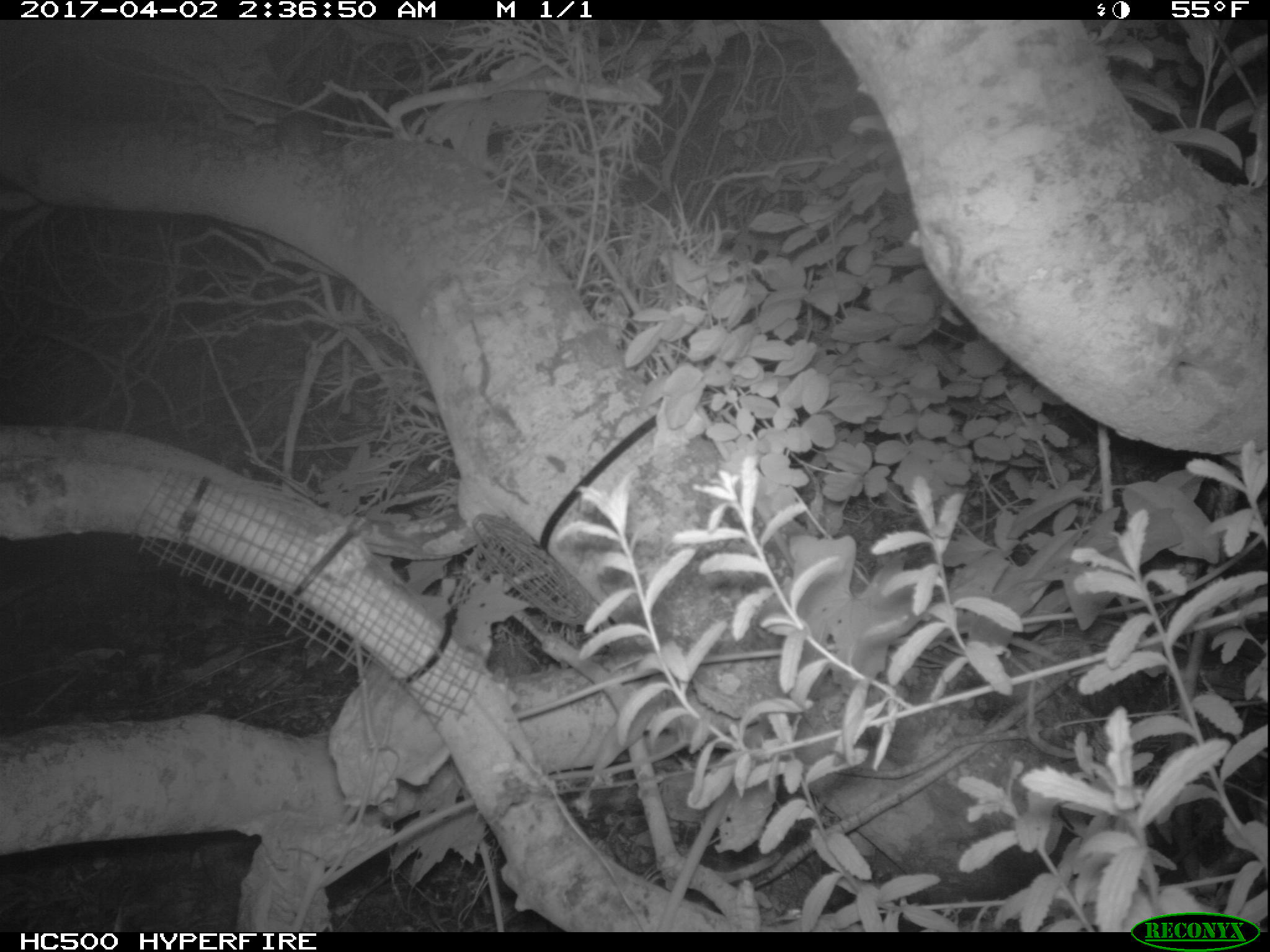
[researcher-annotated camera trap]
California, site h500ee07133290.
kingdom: Animalia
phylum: Chordata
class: Mammalia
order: Rodentia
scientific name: Rodentia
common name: rodent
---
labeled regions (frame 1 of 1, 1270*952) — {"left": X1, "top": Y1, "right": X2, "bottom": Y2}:
rodent: {"left": 276, "top": 111, "right": 328, "bottom": 170}